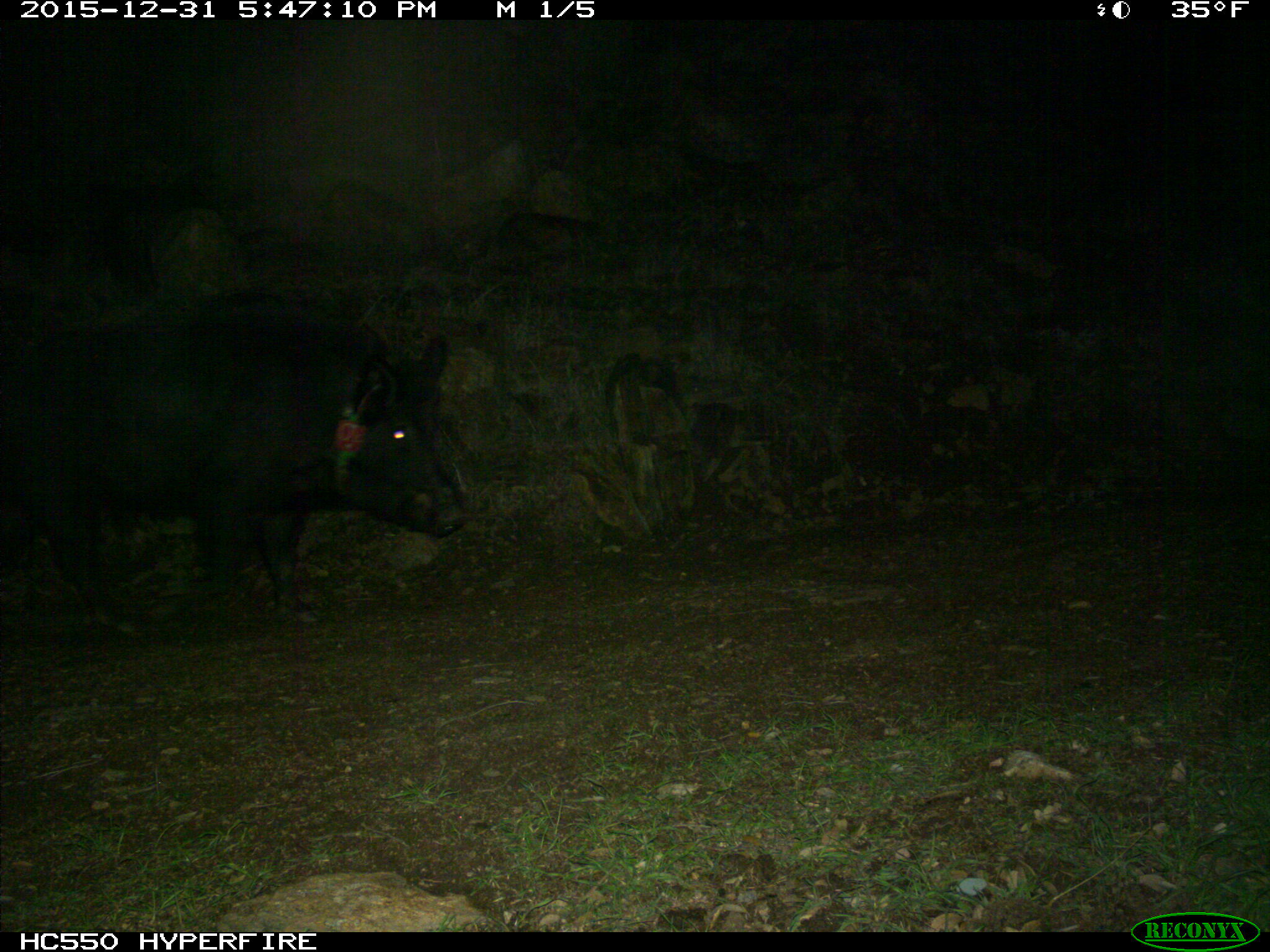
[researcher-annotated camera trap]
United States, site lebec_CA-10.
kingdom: Animalia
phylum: Chordata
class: Mammalia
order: Artiodactyla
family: Suidae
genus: Sus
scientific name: Sus scrofa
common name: wild boar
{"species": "Sus scrofa (wild boar)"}